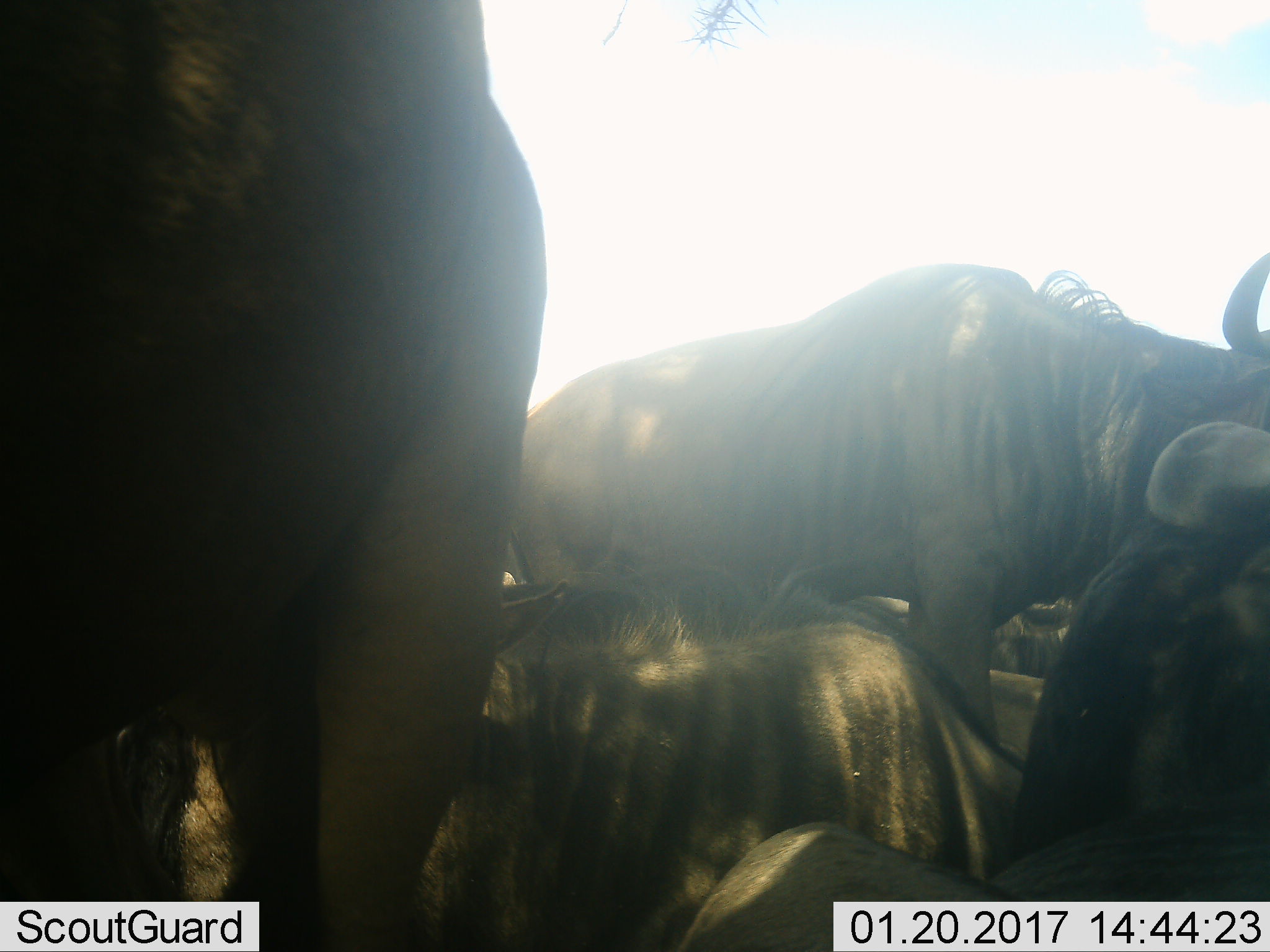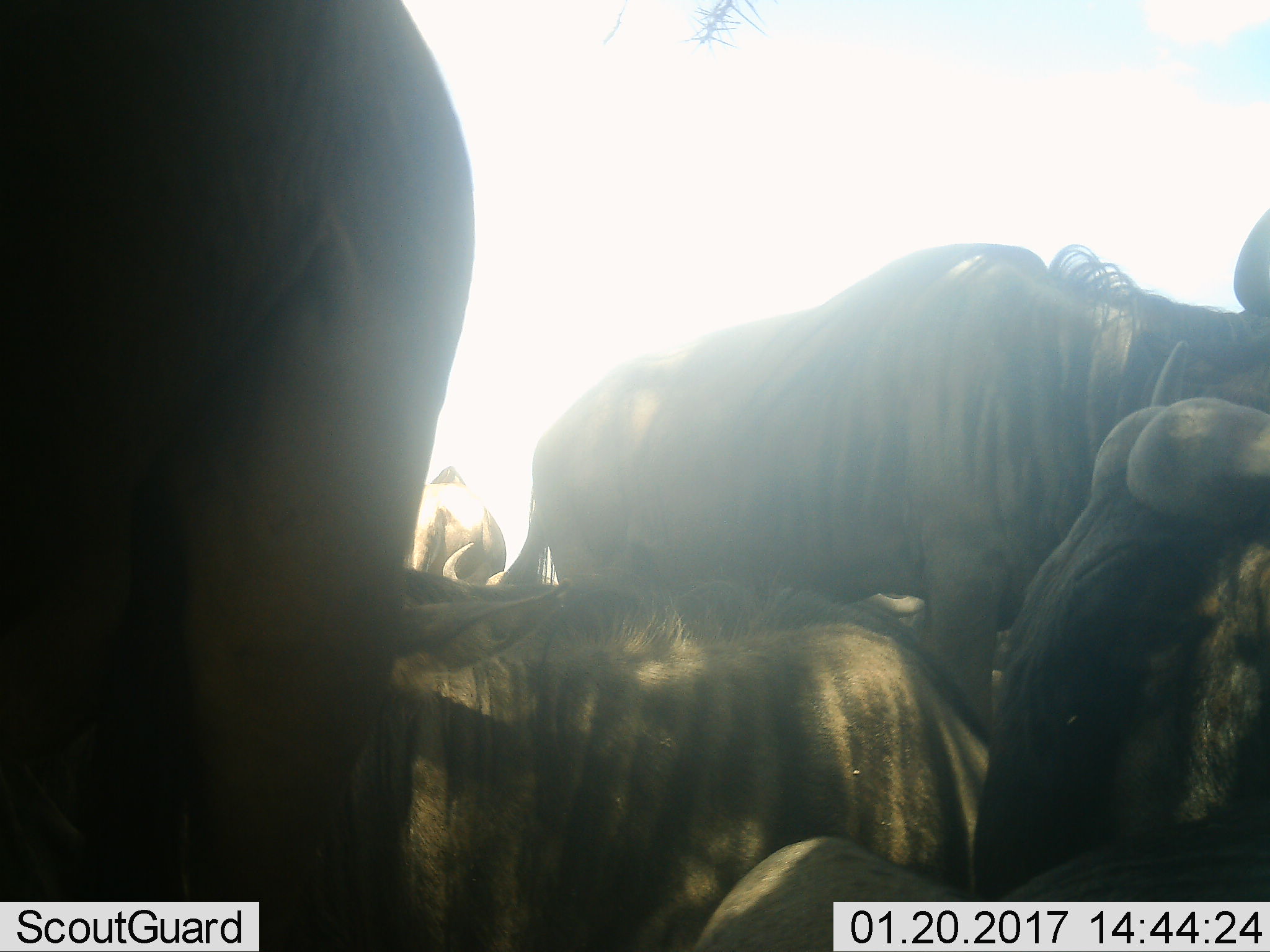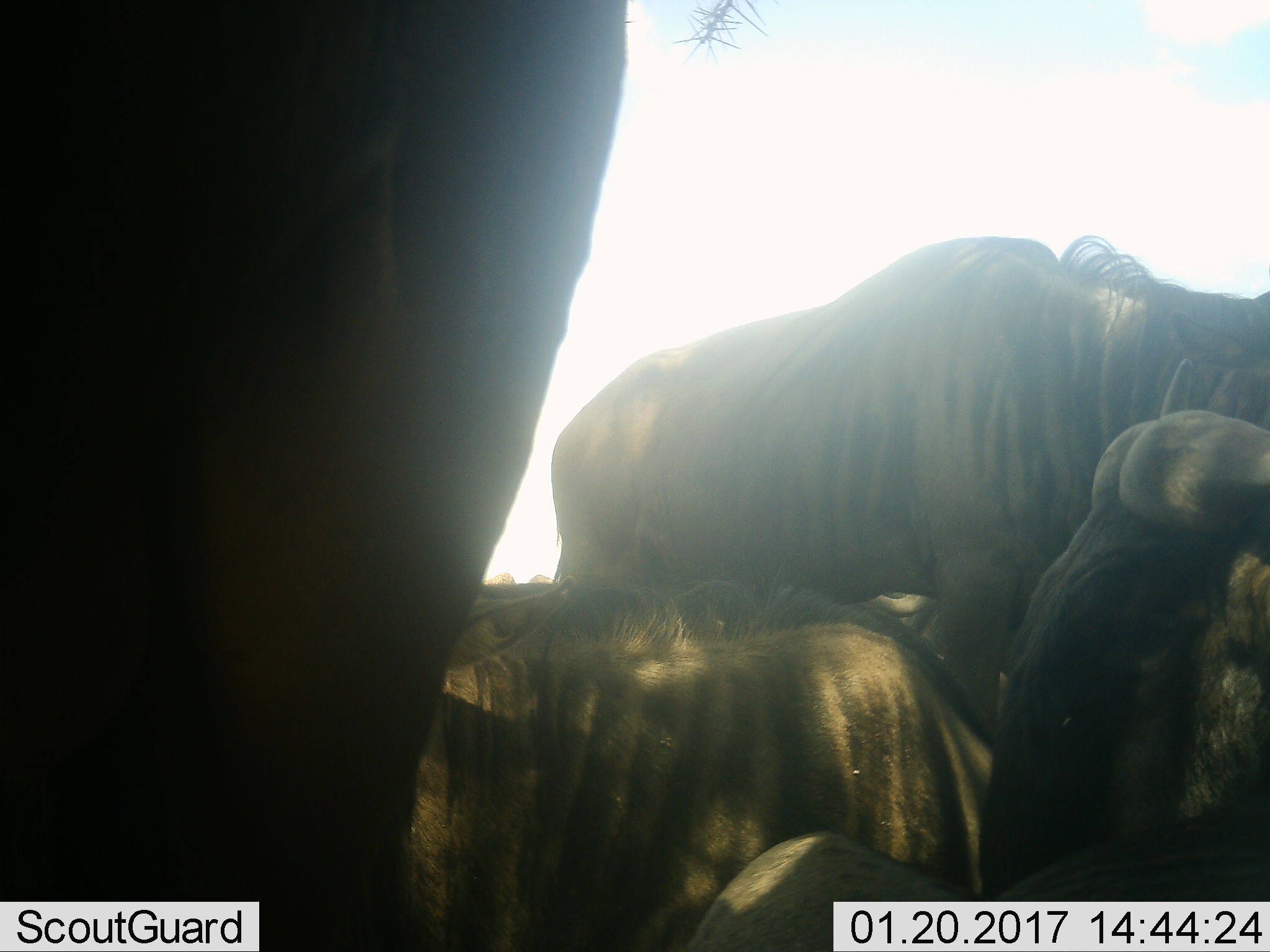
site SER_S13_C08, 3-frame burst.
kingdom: Animalia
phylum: Chordata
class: Mammalia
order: Artiodactyla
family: Bovidae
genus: Connochaetes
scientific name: Connochaetes taurinus taurinus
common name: blue wildebeest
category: wildebeestblue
Wildebeestblue (blue wildebeest) (Connochaetes taurinus taurinus), count 5. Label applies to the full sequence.